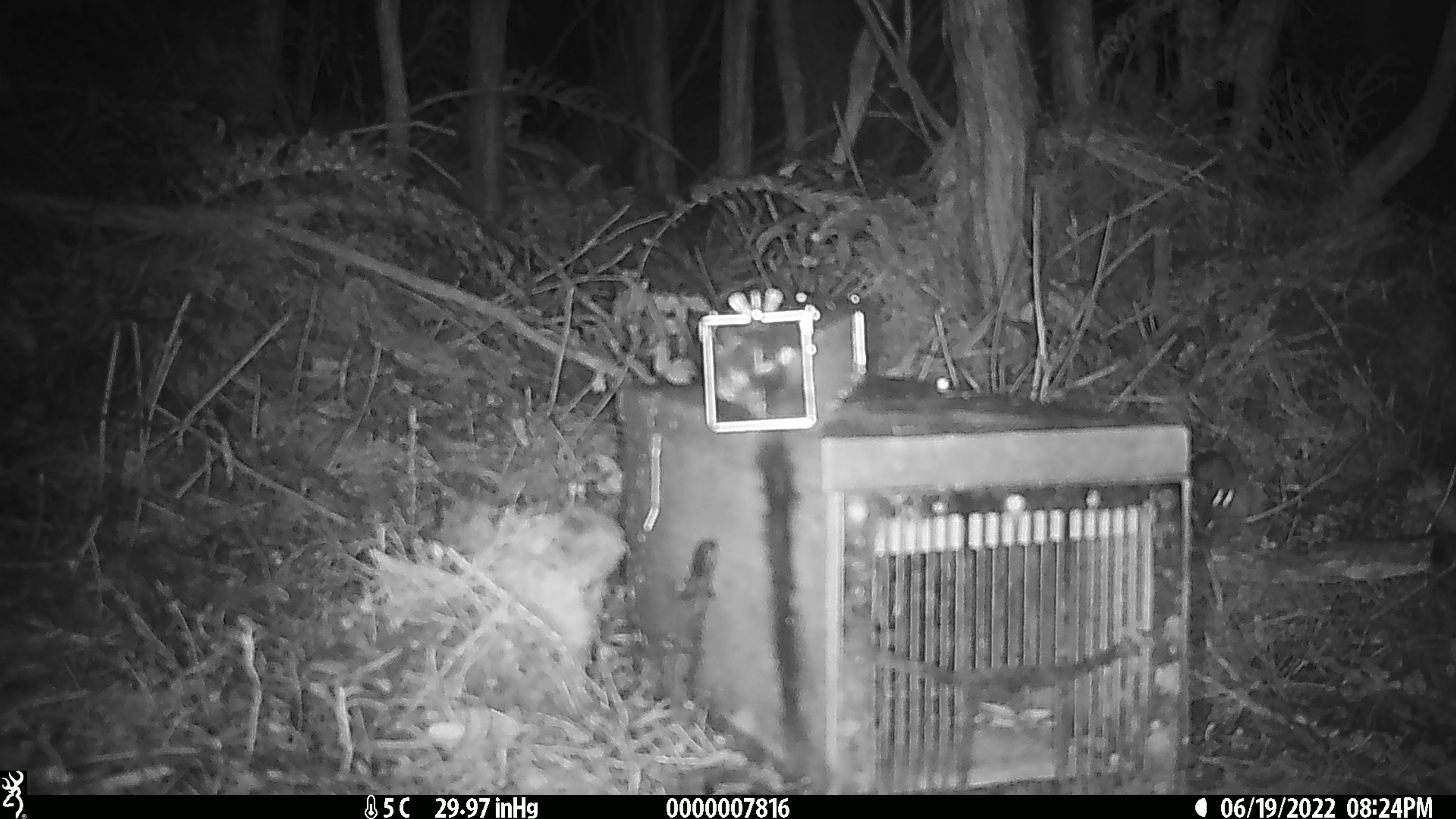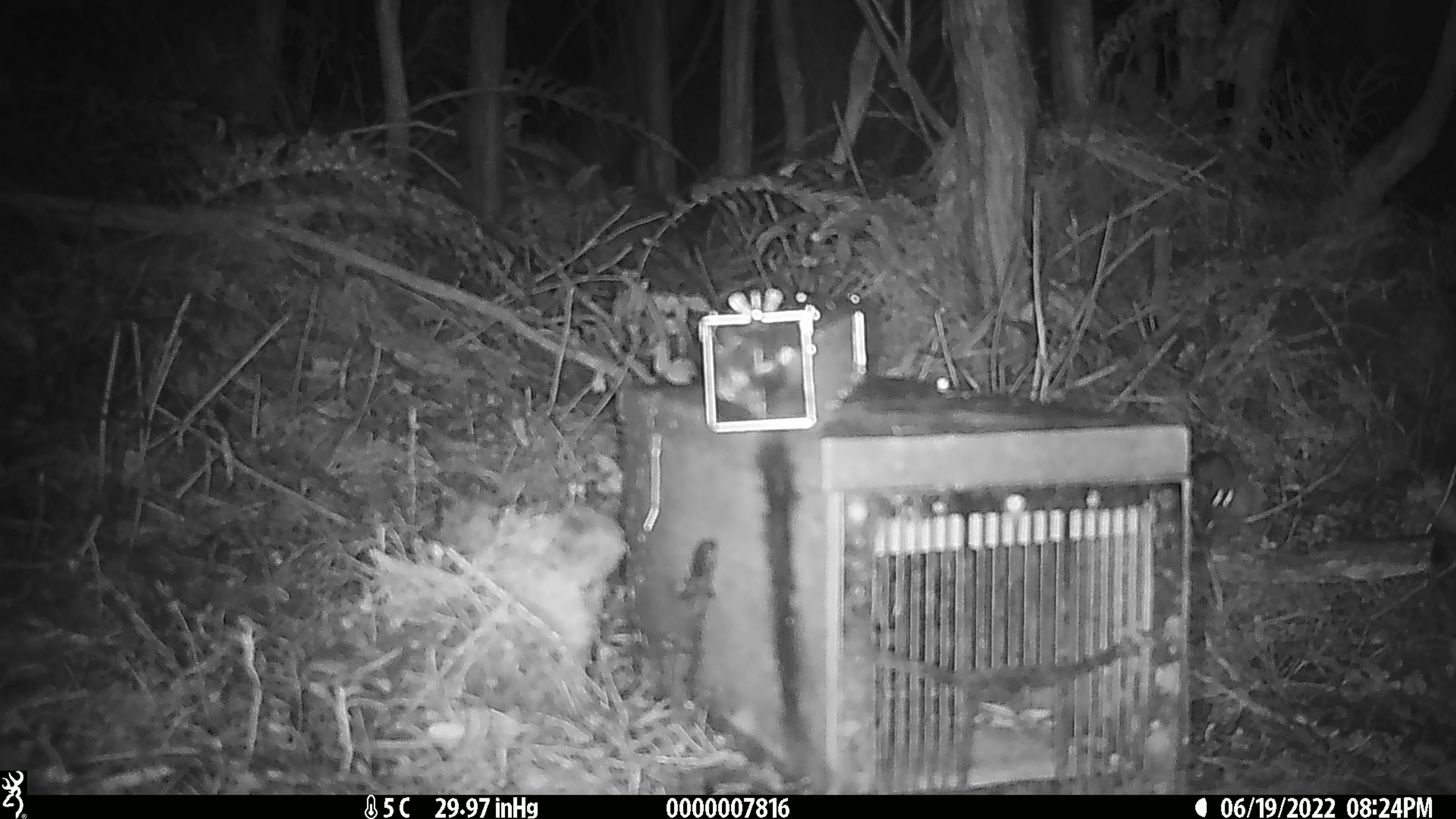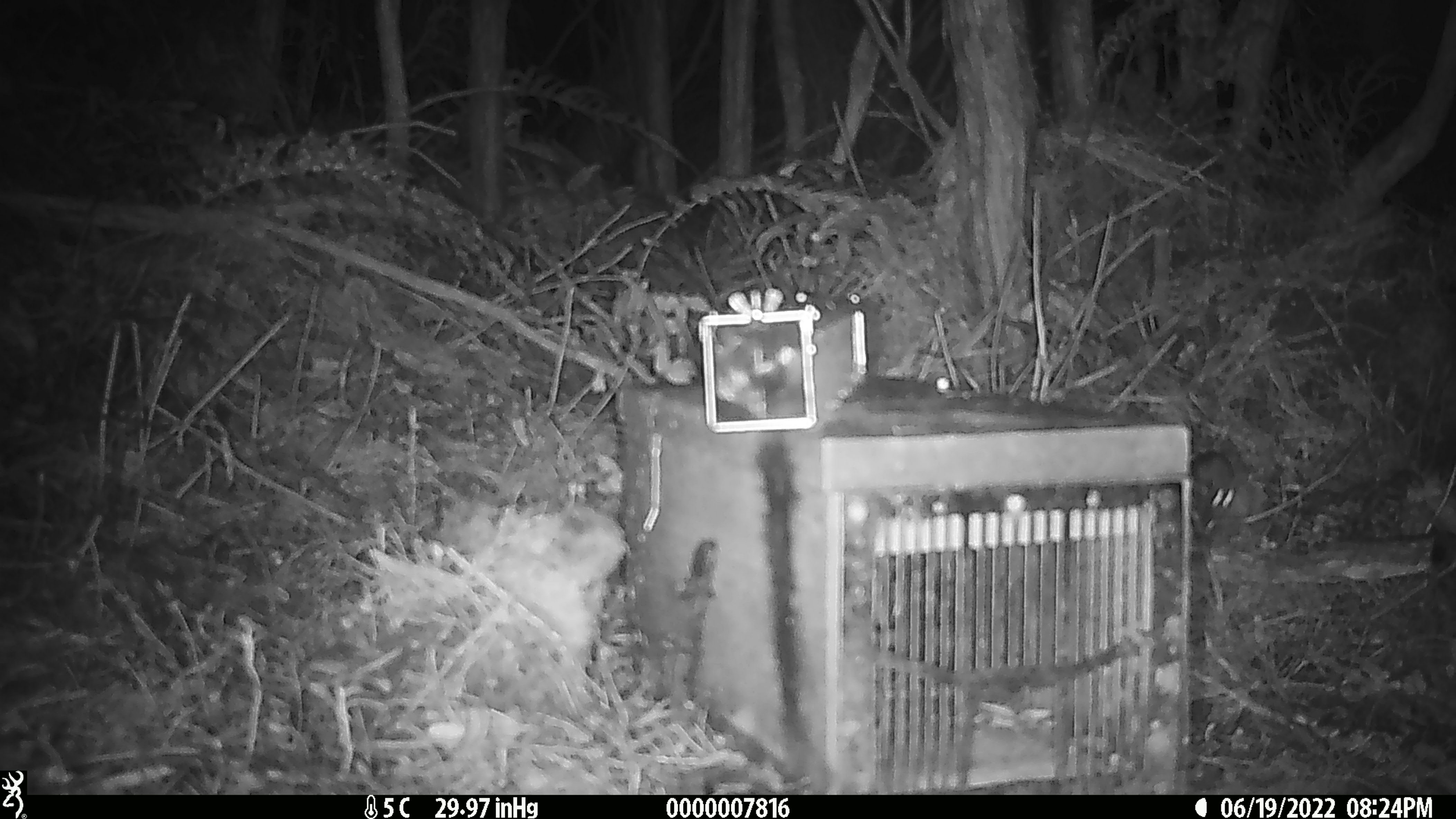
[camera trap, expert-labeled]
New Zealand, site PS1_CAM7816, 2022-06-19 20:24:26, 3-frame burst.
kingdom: Animalia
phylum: Chordata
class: Mammalia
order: Rodentia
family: Muridae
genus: Mus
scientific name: Mus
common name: mouse